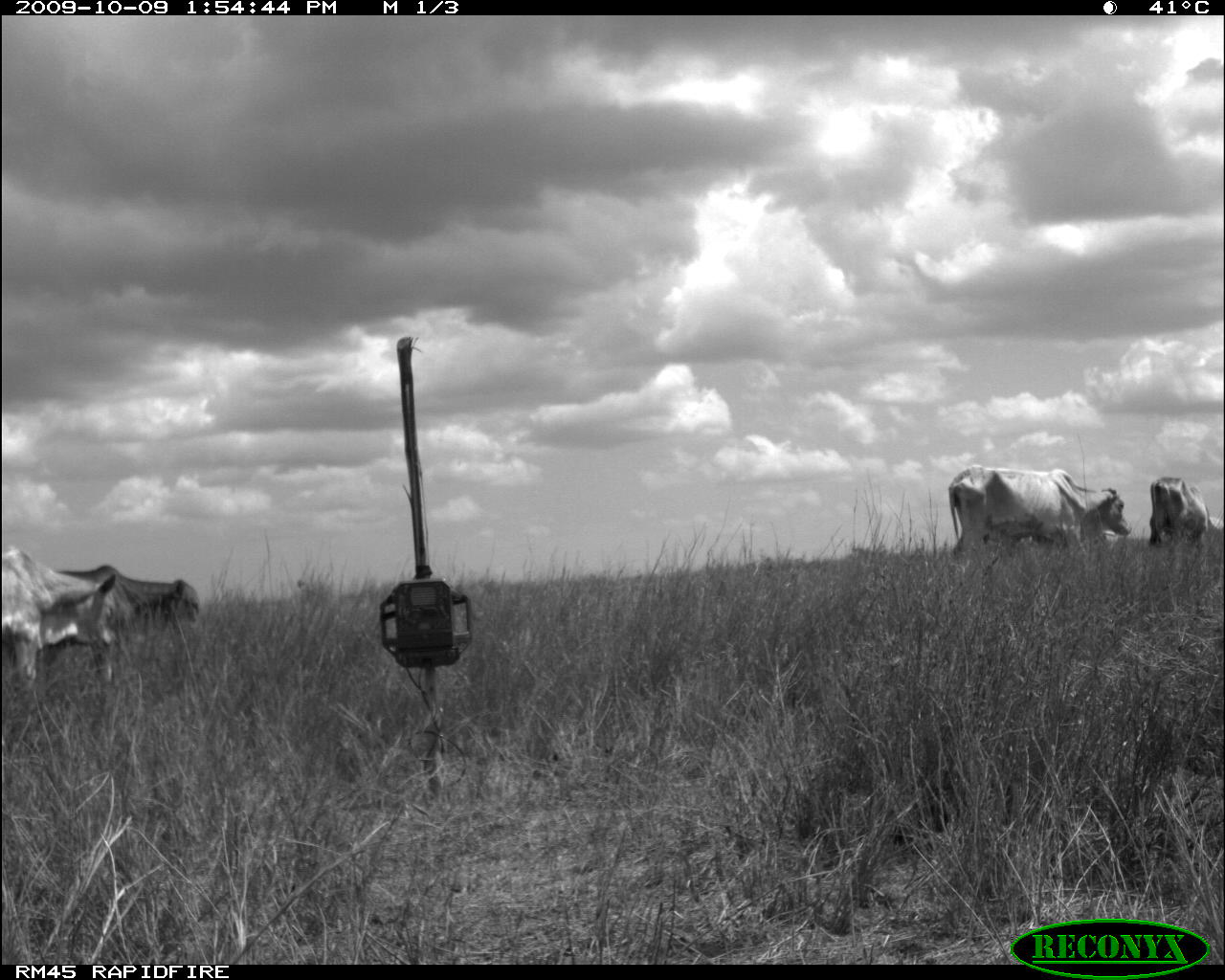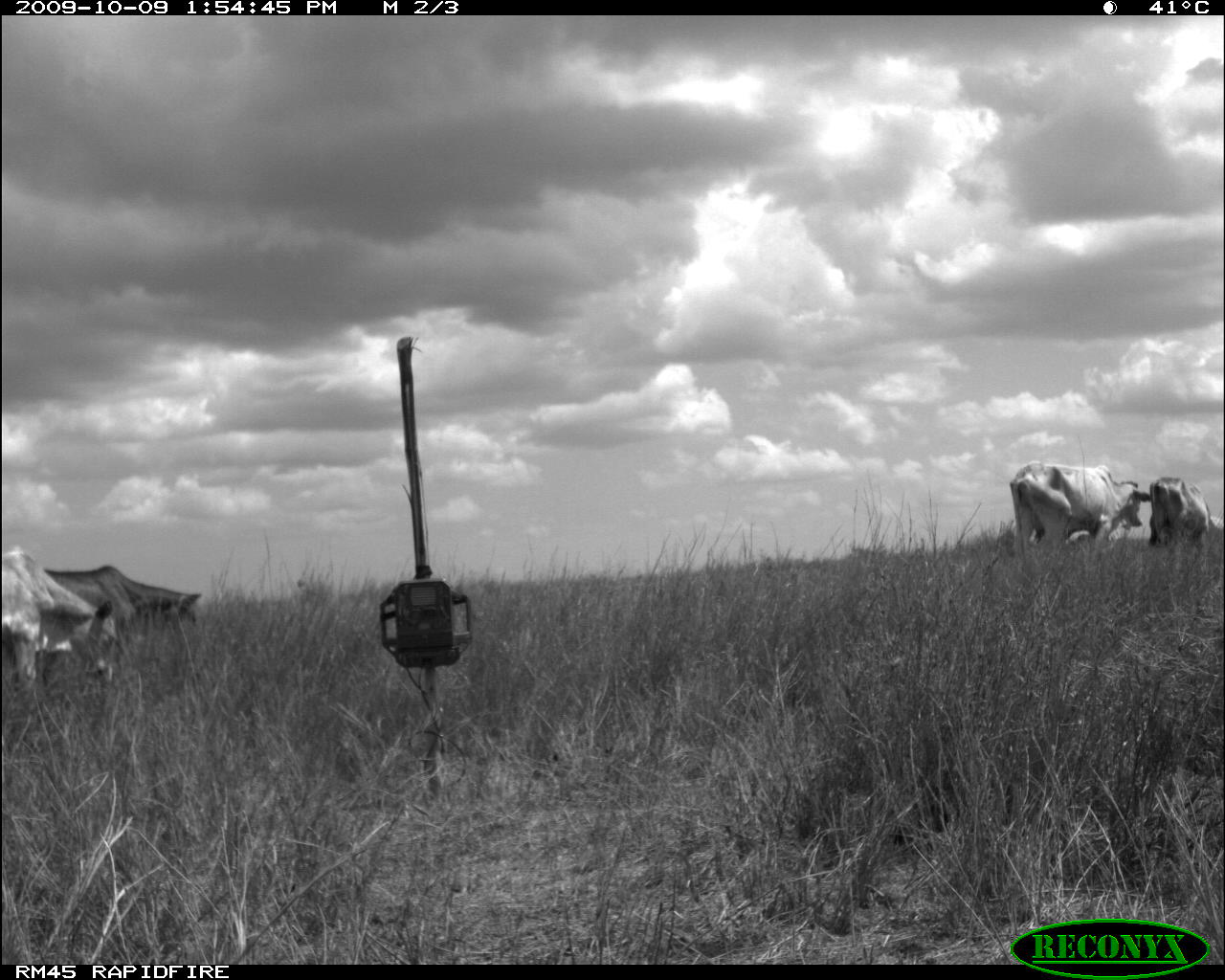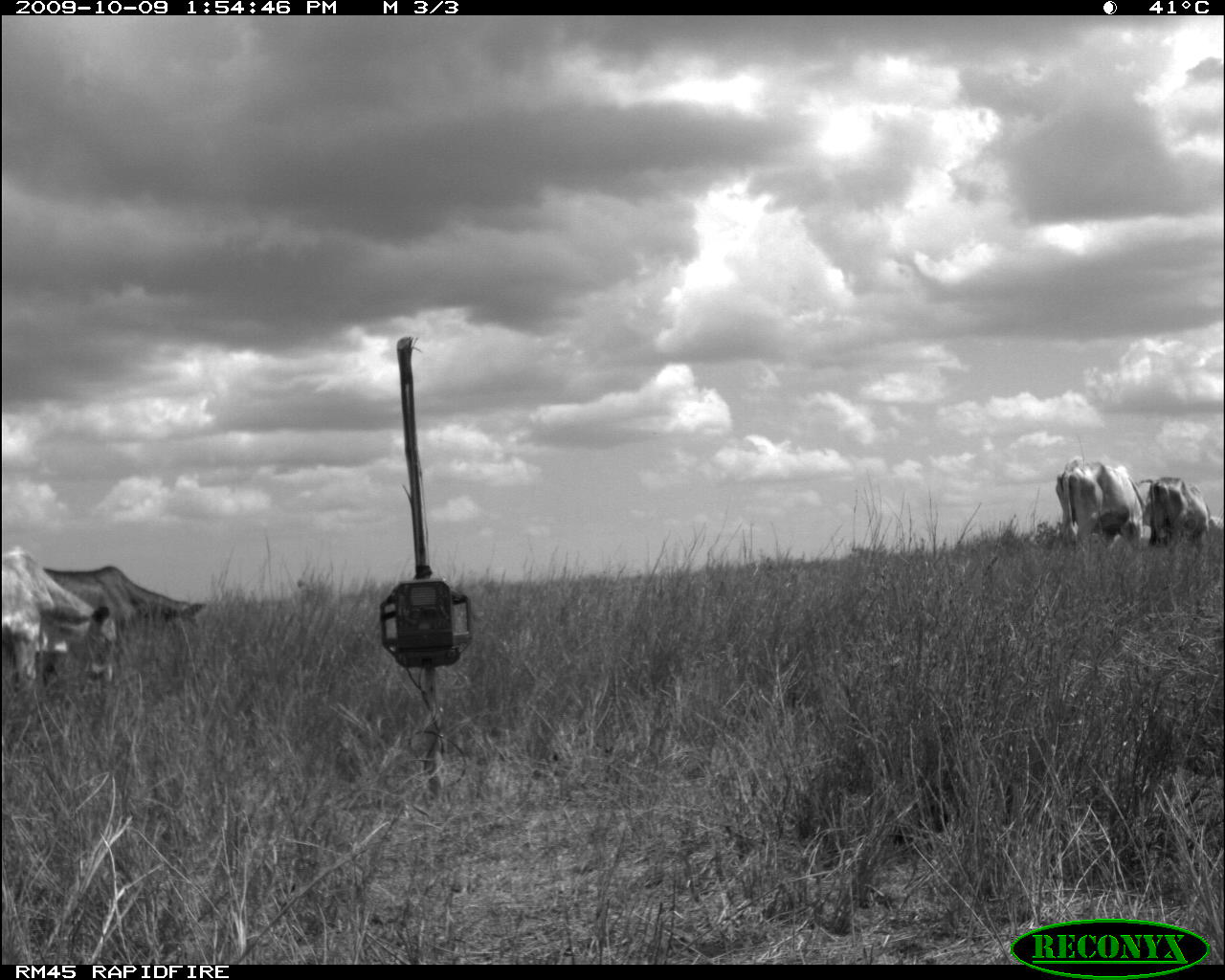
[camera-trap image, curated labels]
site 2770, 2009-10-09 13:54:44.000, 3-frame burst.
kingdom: Animalia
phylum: Chordata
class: Mammalia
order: Artiodactyla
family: Bovidae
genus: Bos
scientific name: Bos taurus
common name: domestic cattle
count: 4